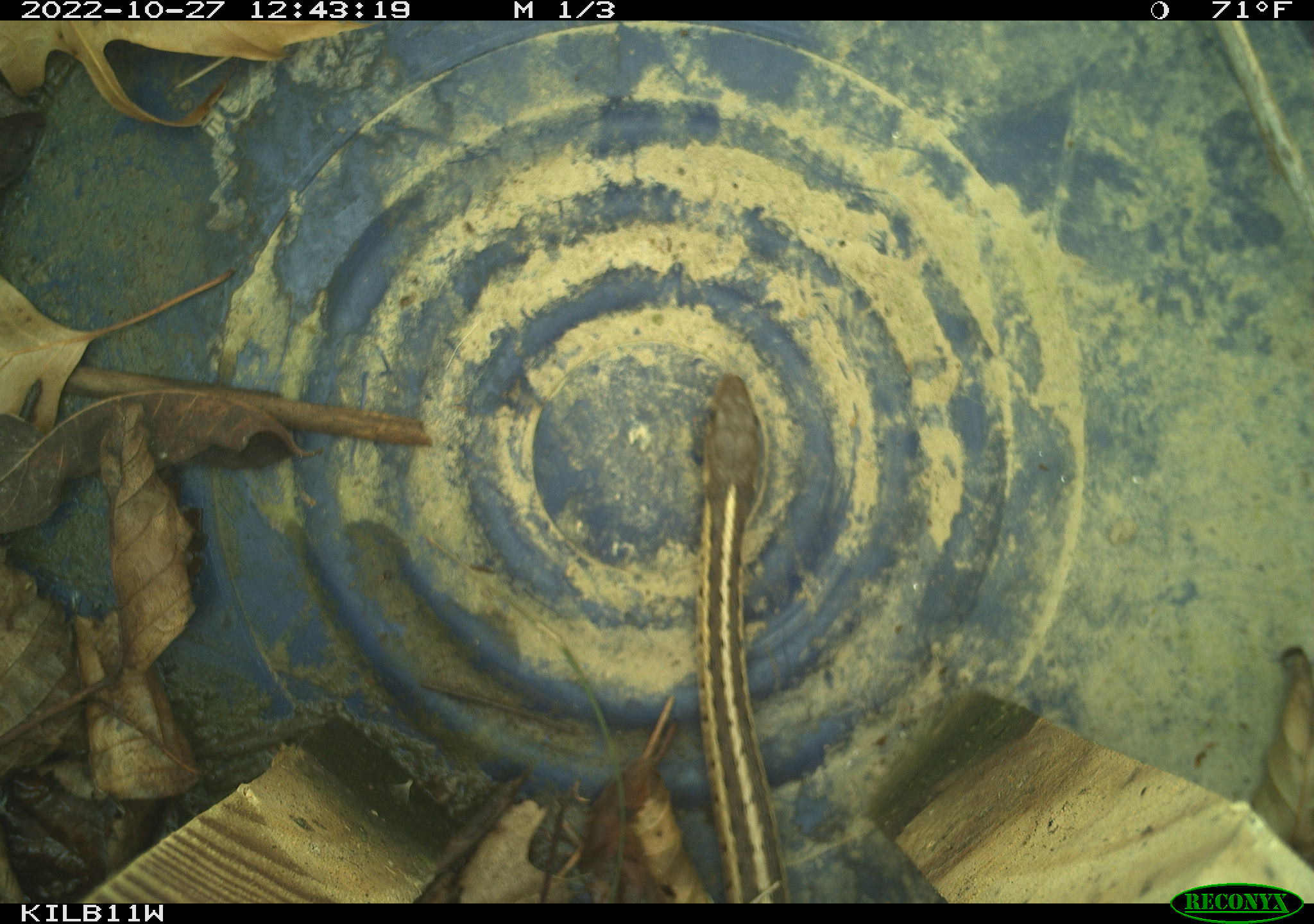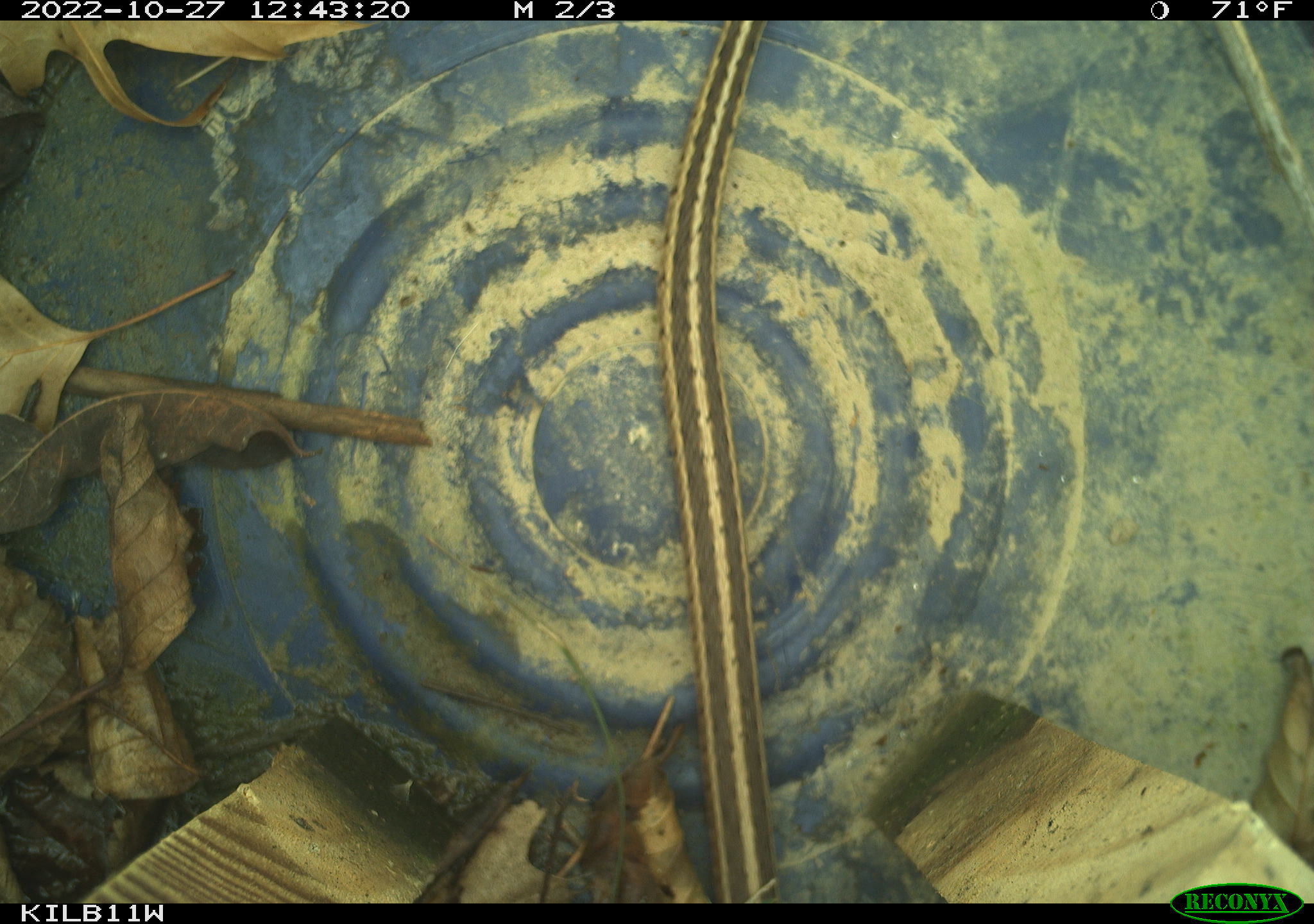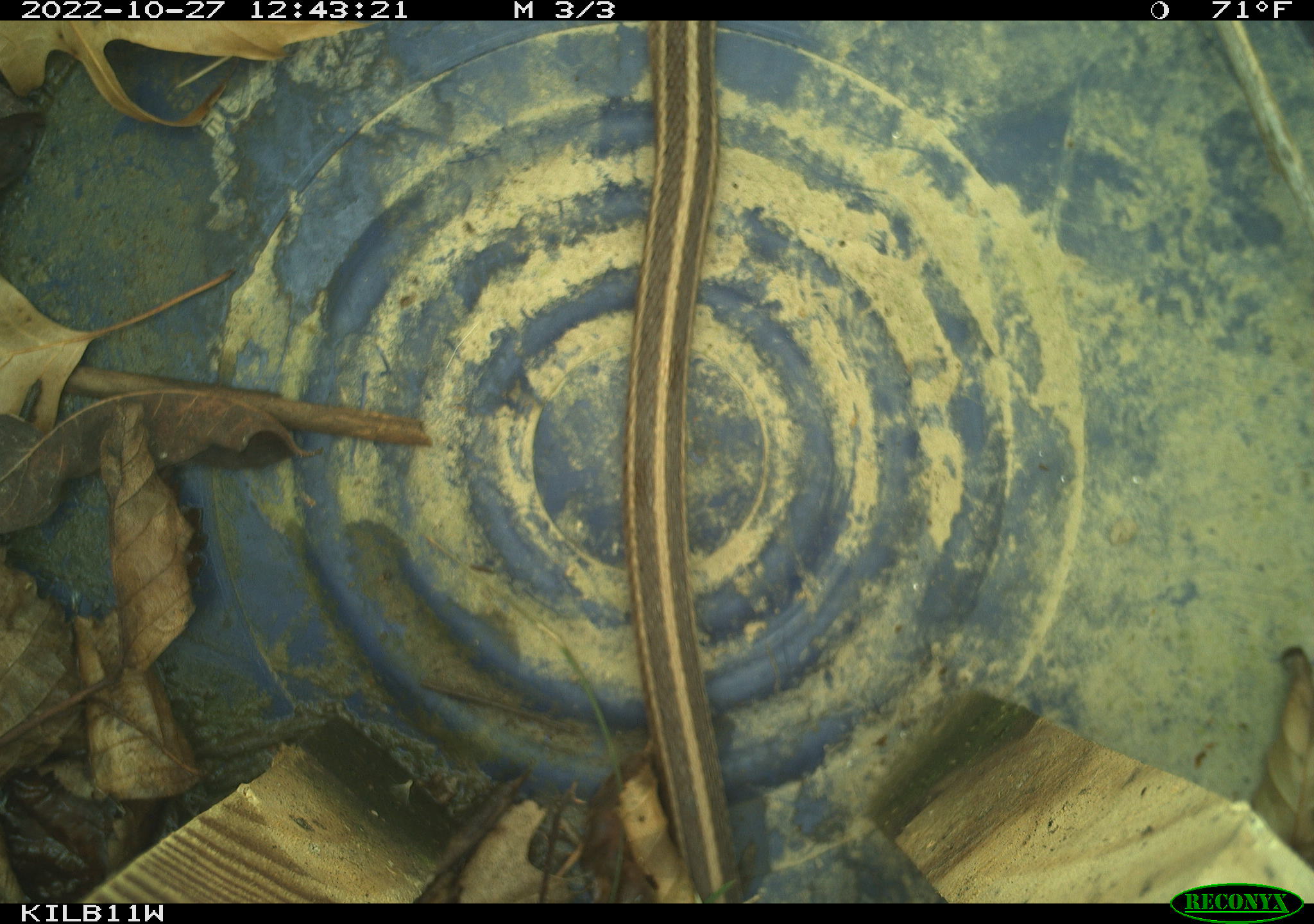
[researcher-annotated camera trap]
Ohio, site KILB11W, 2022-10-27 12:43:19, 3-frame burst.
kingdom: Animalia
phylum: Chordata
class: Reptilia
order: Squamata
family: Colubridae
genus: Thamnophis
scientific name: Thamnophis sirtalis sirtalis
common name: eastern gartersnake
Eastern gartersnake (Thamnophis sirtalis sirtalis).